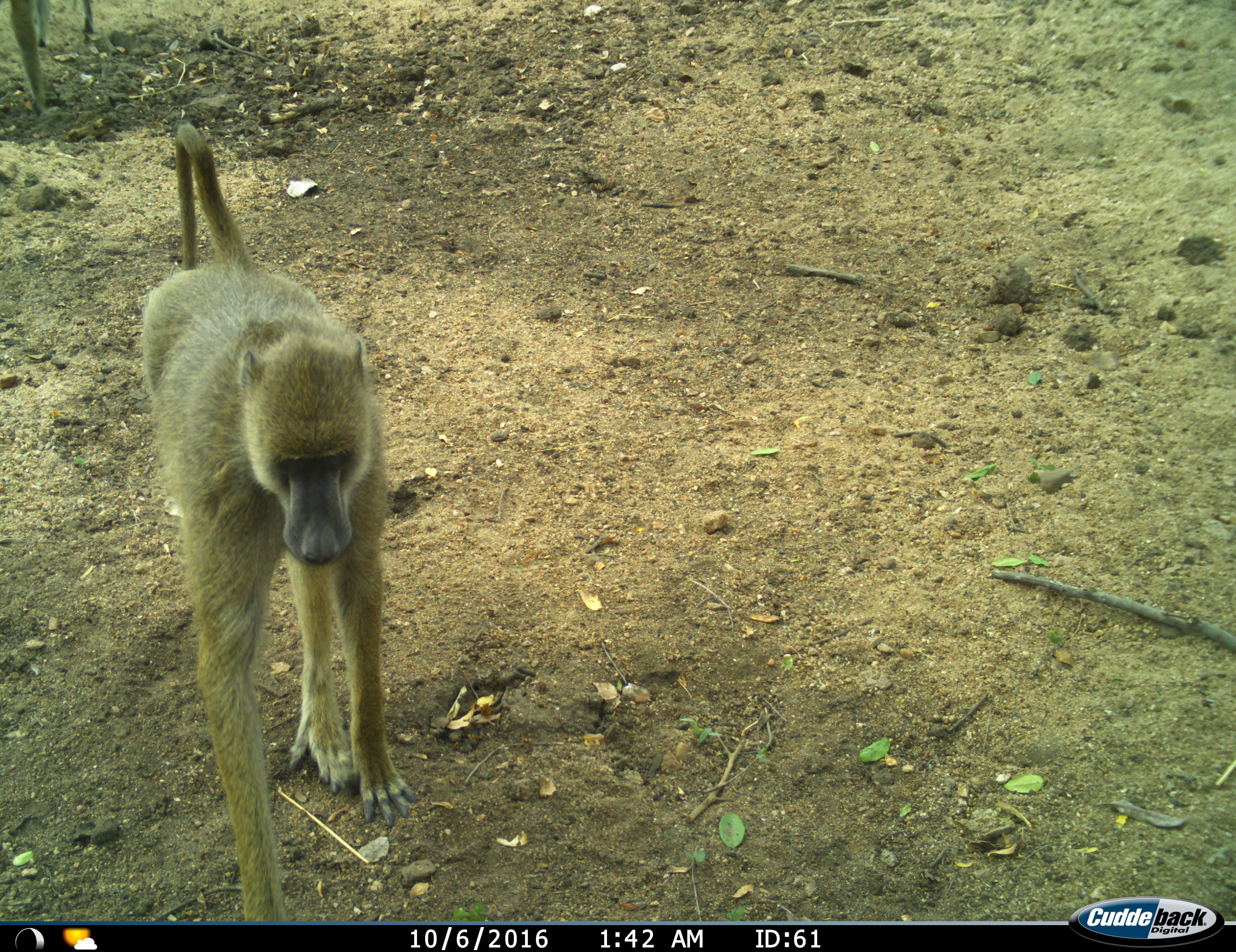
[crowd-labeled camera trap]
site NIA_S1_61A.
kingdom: Animalia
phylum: Chordata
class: Mammalia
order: Primates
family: Cercopithecidae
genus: Papio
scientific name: Papio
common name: baboon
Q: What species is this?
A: Baboon (Papio).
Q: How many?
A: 1.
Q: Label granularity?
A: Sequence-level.